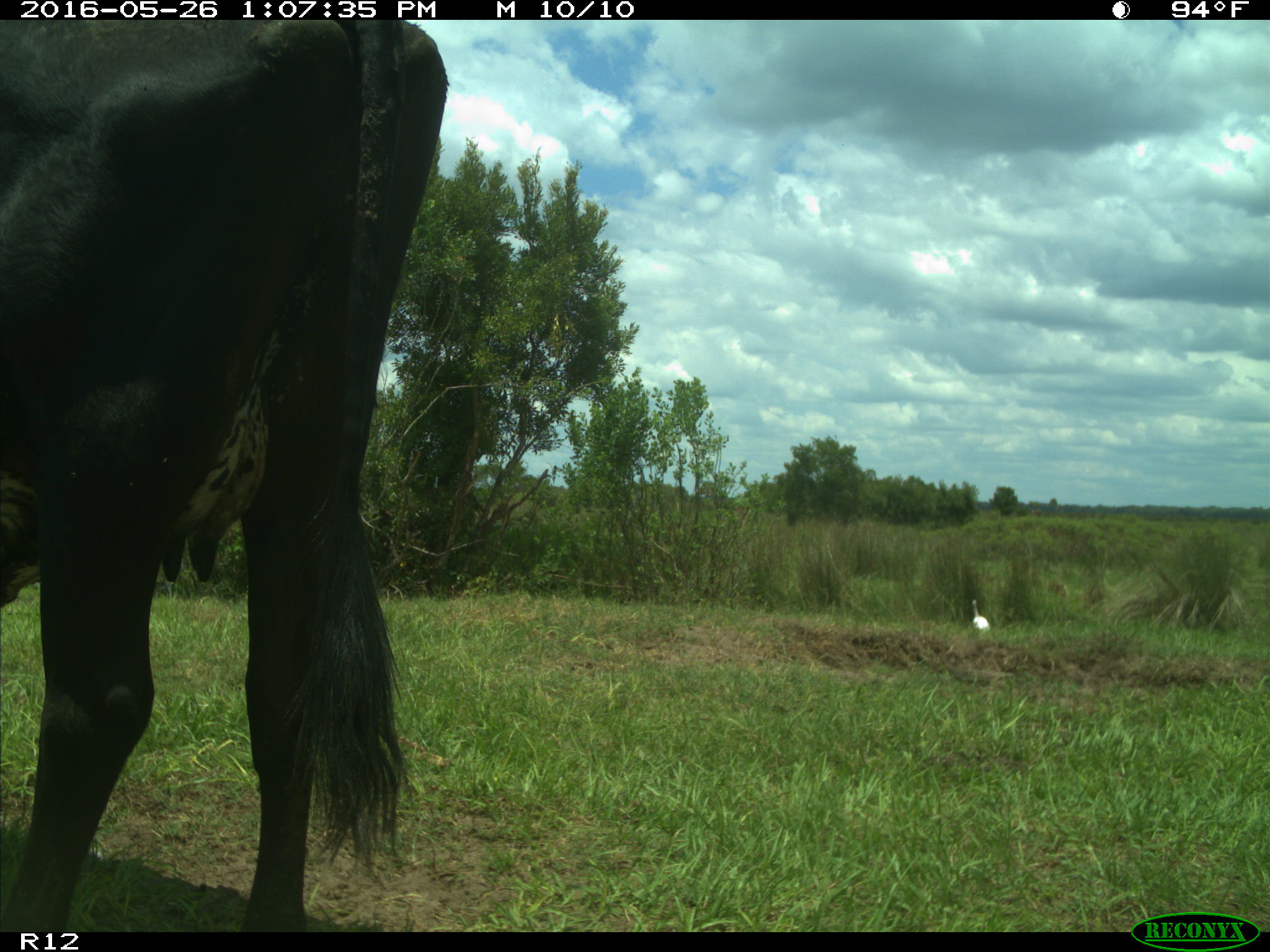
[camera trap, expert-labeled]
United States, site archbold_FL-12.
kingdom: Animalia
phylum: Chordata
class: Mammalia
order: Artiodactyla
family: Bovidae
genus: Bos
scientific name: Bos taurus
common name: domestic cow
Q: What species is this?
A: Bos taurus (domestic cow).